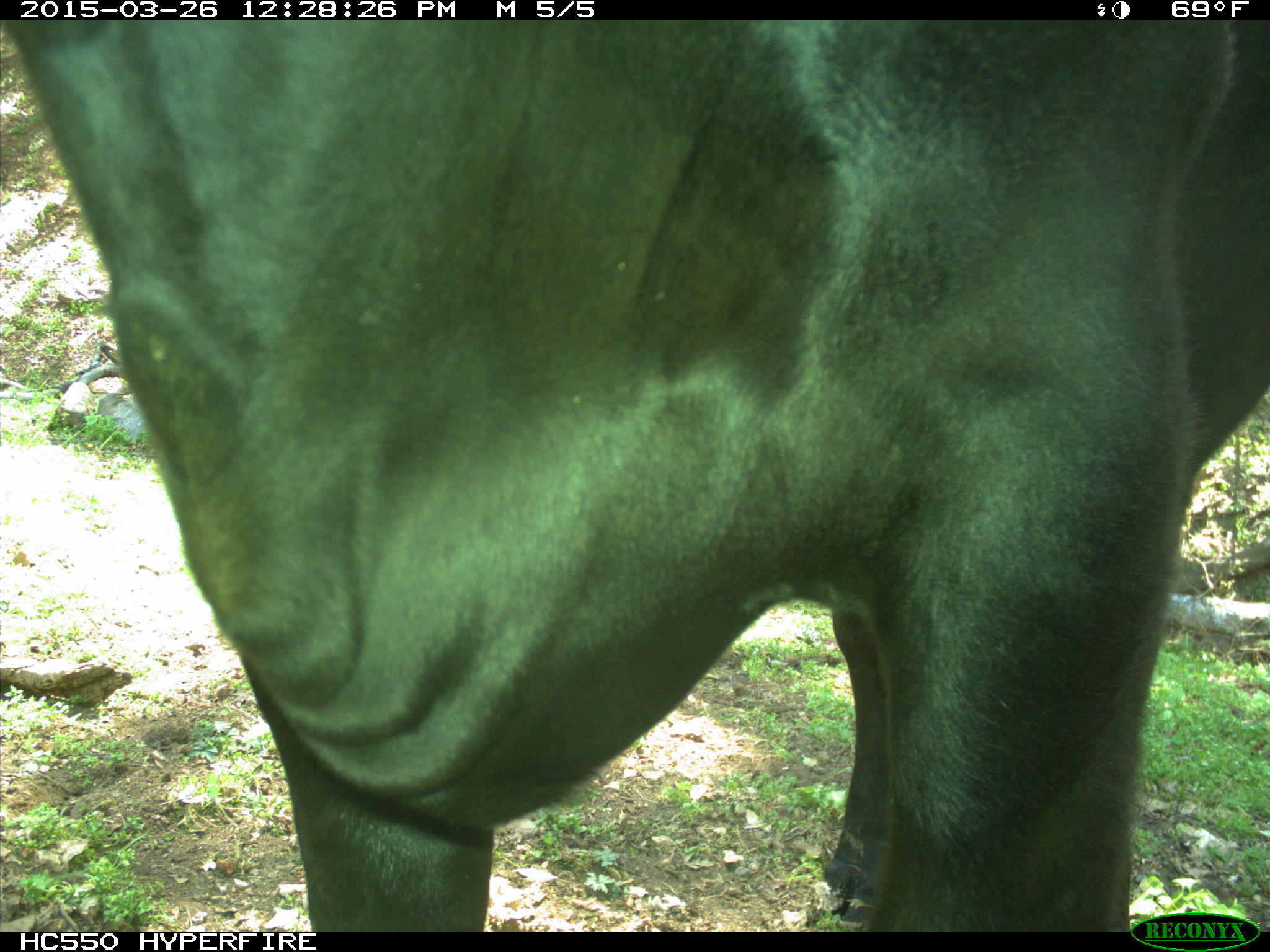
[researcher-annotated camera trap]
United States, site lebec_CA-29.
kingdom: Animalia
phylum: Chordata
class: Mammalia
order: Artiodactyla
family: Bovidae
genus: Bos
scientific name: Bos taurus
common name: domestic cow